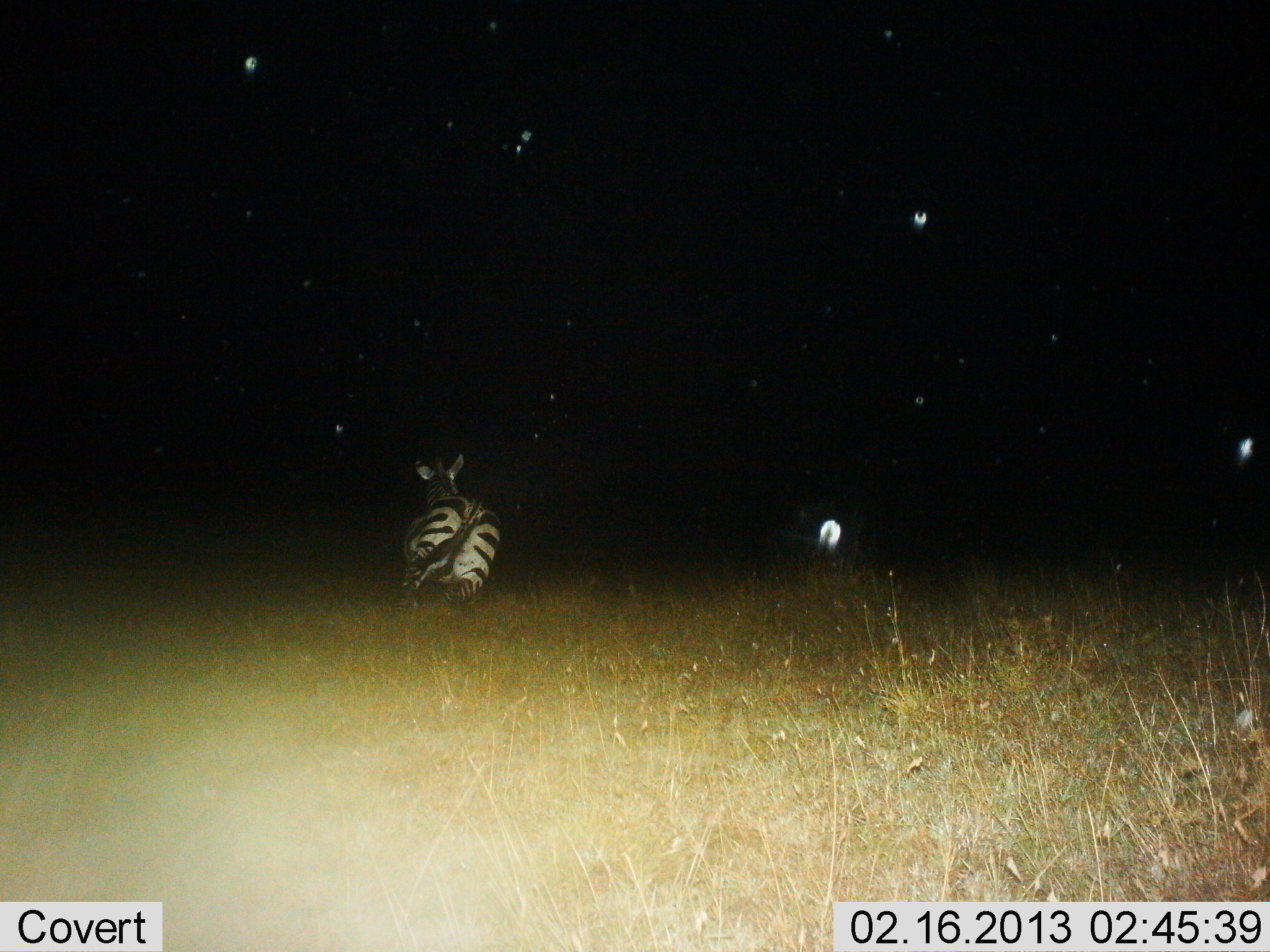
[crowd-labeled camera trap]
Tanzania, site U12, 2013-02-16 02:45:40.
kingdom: Animalia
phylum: Chordata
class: Mammalia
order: Perissodactyla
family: Equidae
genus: Equus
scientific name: Equus quagga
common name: plains zebra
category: zebra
Zebra (plains zebra) (Equus quagga), count 1. Behavior (volunteer vote fractions): standing 7%, resting 23%, moving 72%, interacting 0%. Young present (vote fraction): 0%. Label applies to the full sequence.